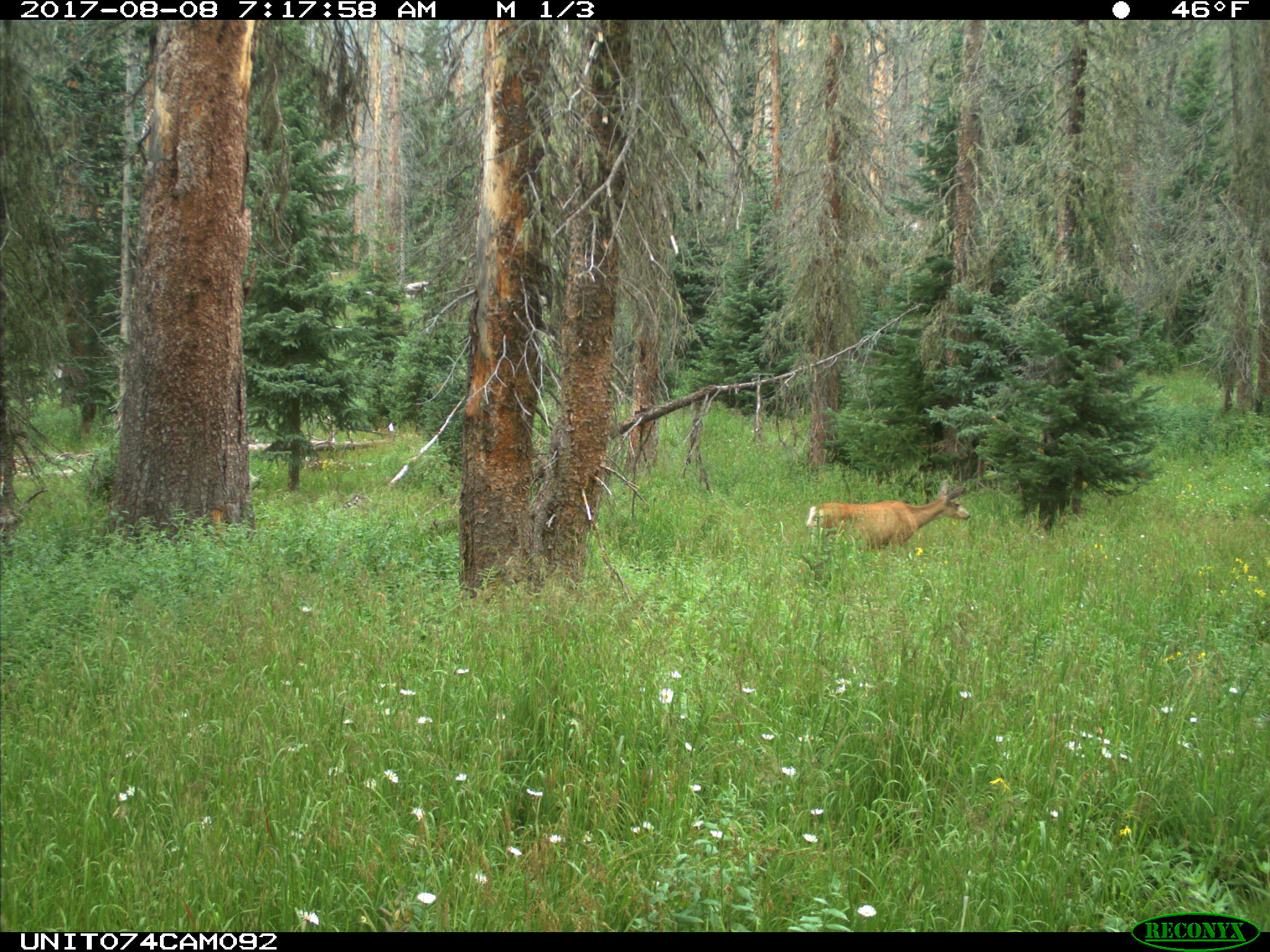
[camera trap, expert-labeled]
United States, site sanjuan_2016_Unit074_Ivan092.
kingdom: Animalia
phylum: Chordata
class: Mammalia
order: Artiodactyla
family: Cervidae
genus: Odocoileus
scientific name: Odocoileus hemionus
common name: mule deer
Odocoileus hemionus (mule deer).